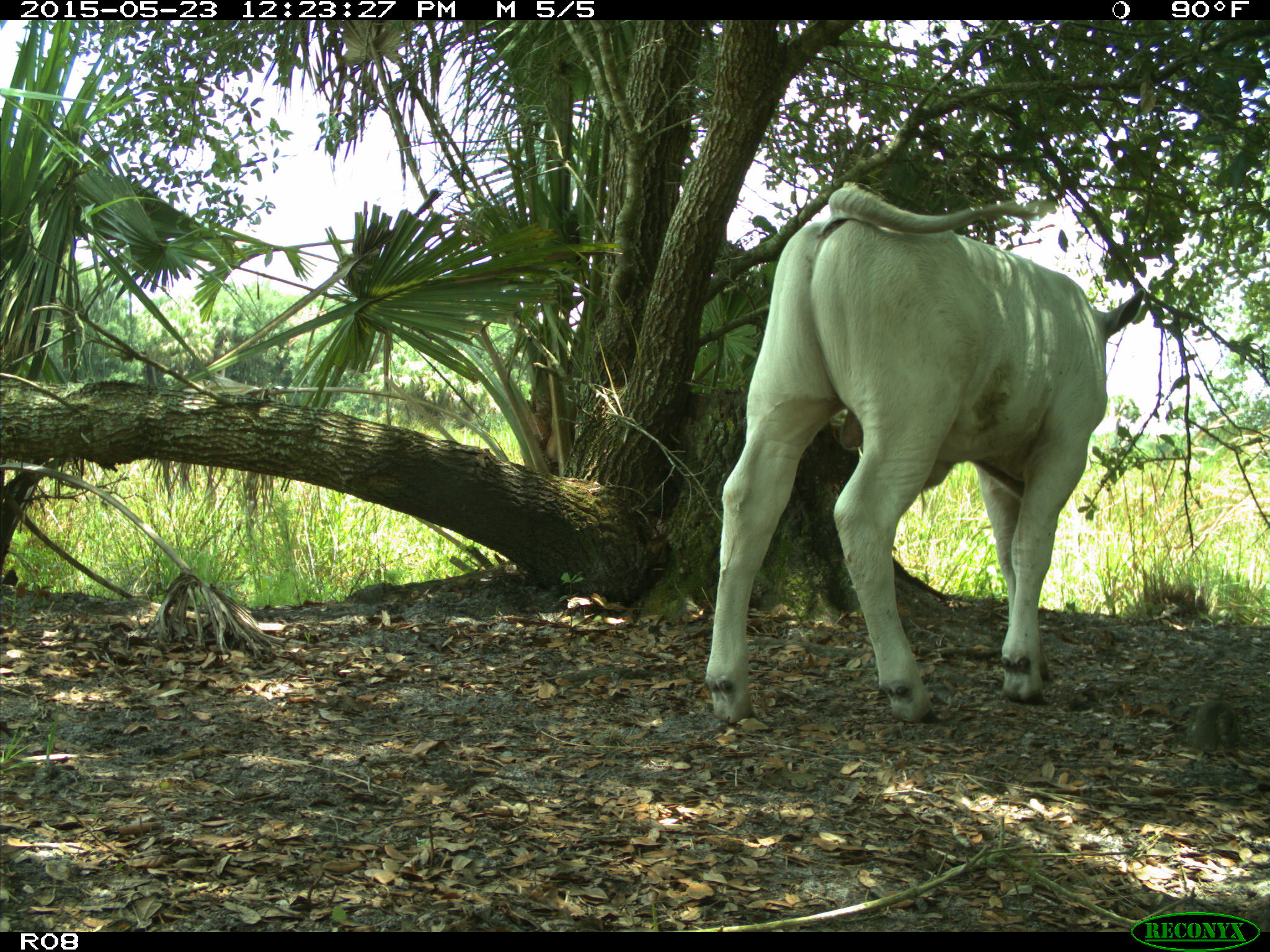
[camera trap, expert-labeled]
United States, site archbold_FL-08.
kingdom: Animalia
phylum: Chordata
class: Mammalia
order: Artiodactyla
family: Bovidae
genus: Bos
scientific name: Bos taurus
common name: domestic cow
Bos taurus (domestic cow).